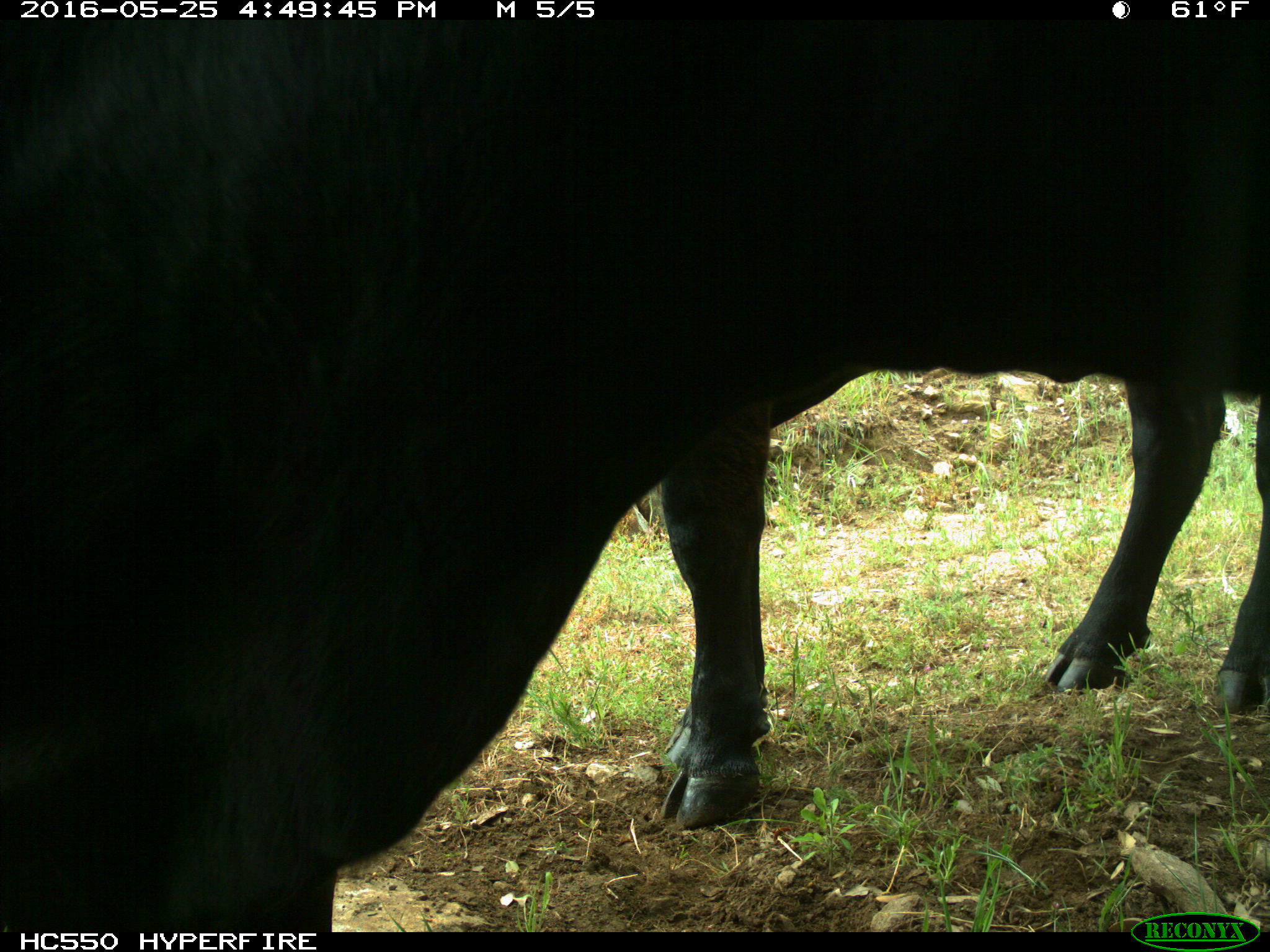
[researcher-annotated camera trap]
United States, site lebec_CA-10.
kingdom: Animalia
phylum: Chordata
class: Mammalia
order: Artiodactyla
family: Bovidae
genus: Bos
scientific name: Bos taurus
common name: domestic cow